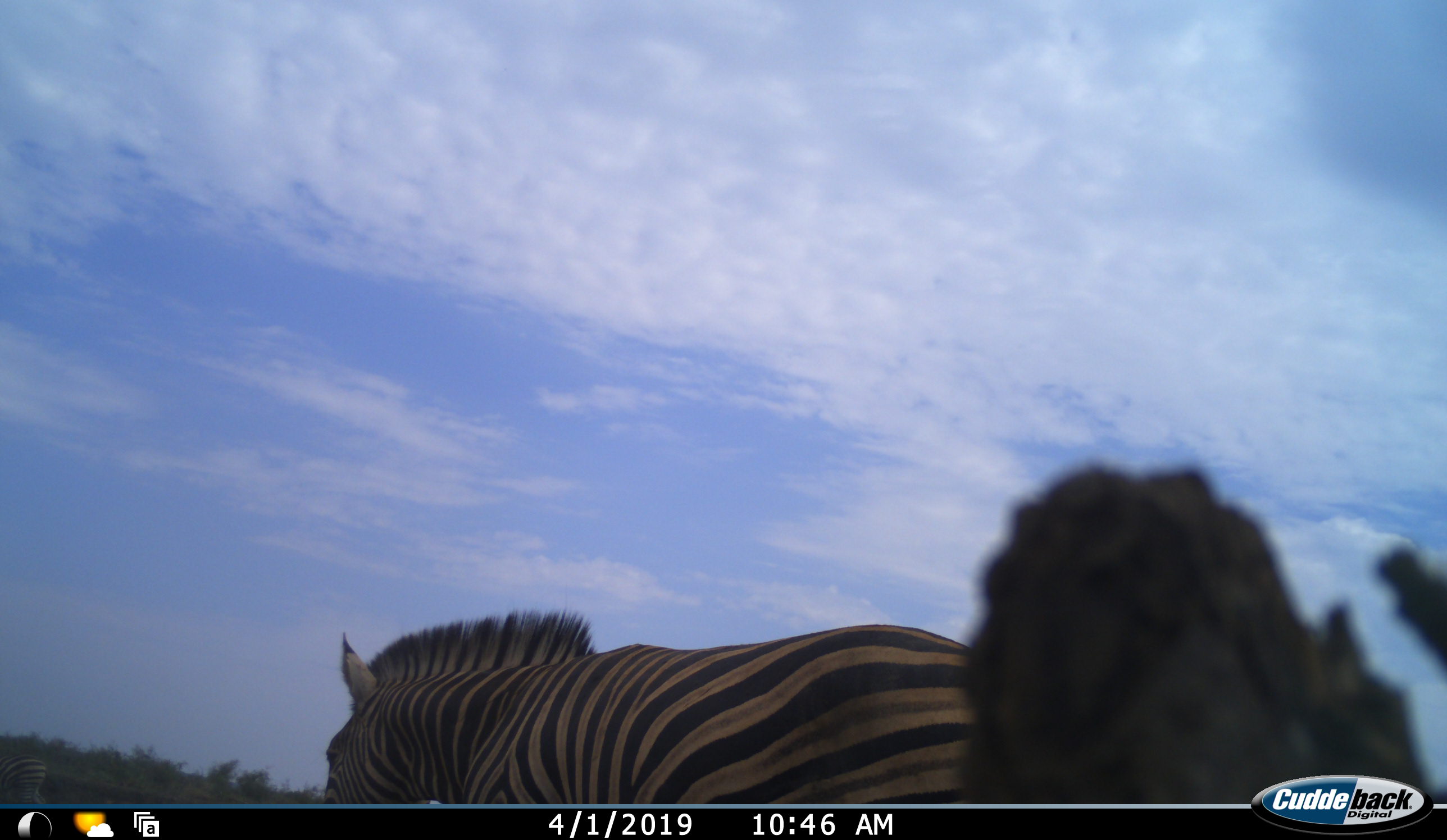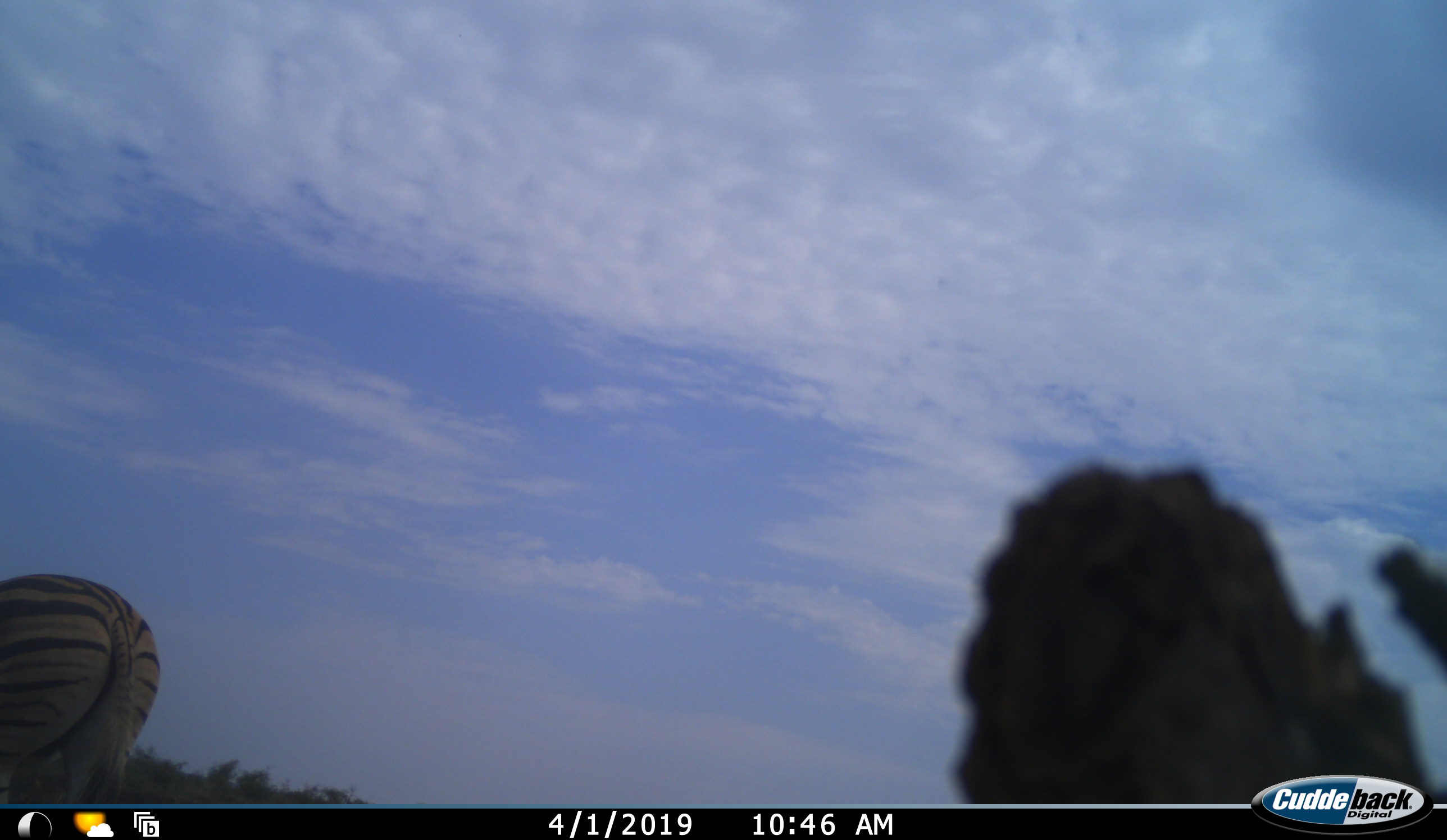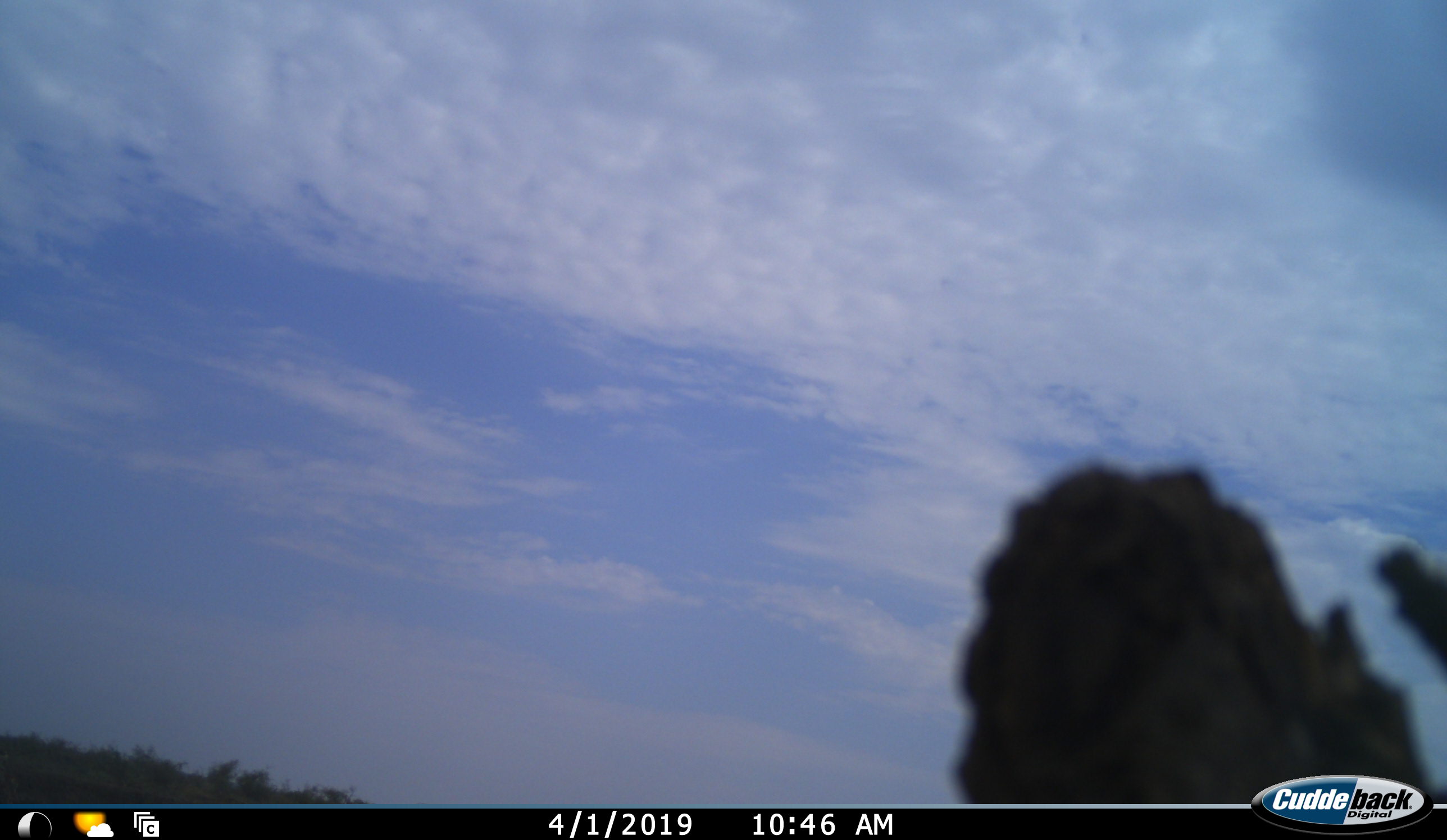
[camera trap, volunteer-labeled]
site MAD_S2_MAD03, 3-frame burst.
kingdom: Animalia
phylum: Chordata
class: Mammalia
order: Perissodactyla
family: Equidae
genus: Equus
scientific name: Equus quagga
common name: plains zebra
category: zebraplains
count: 1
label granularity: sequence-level